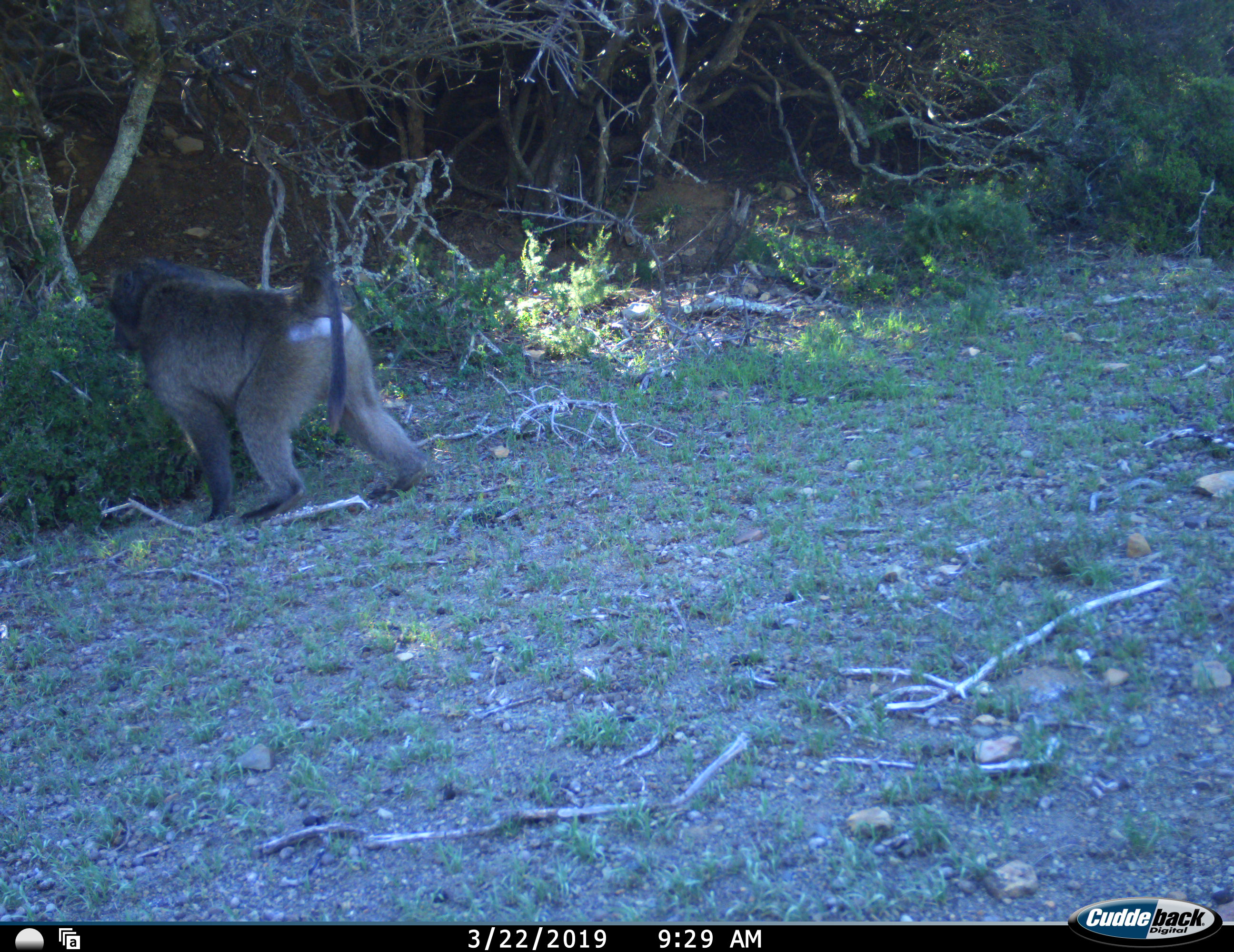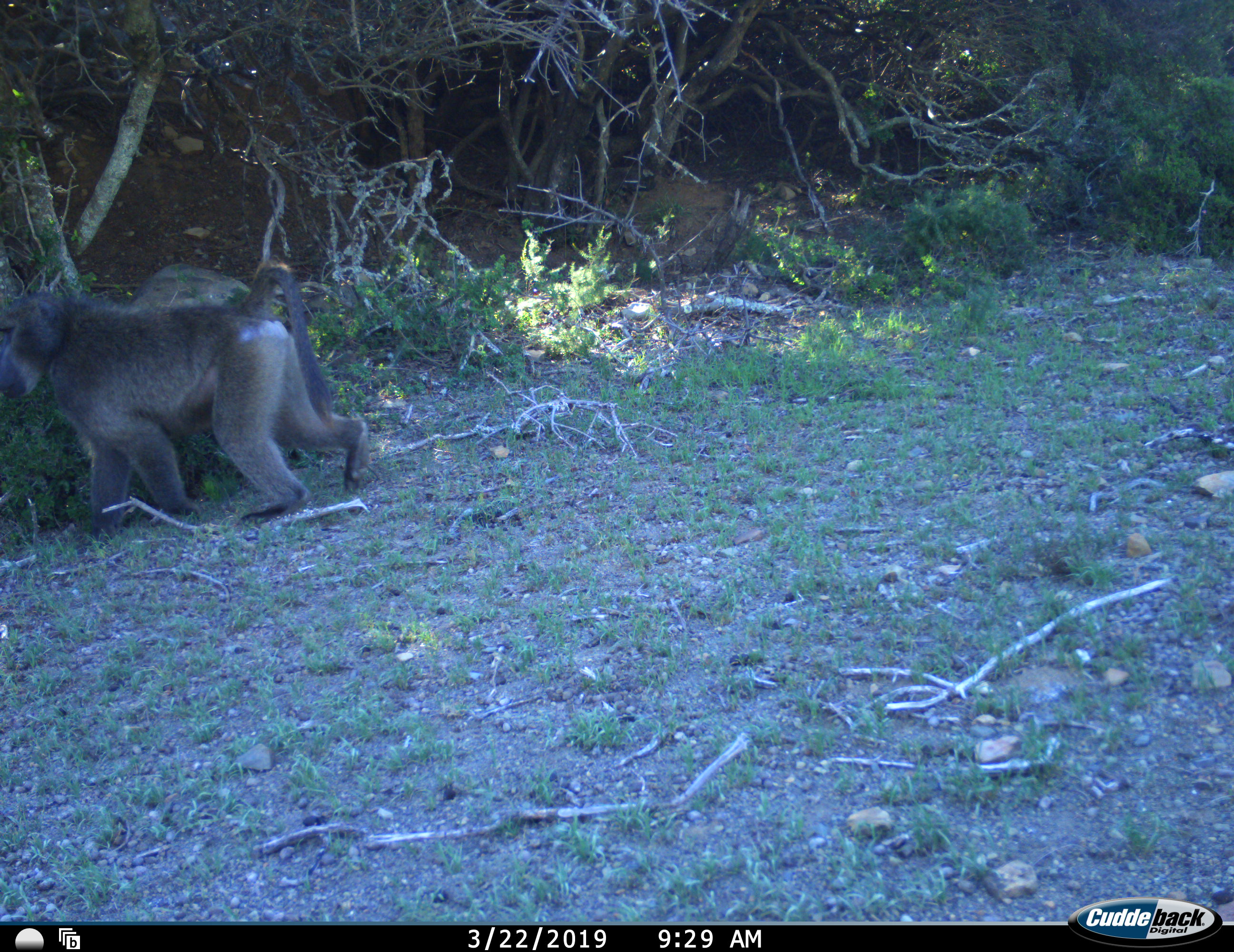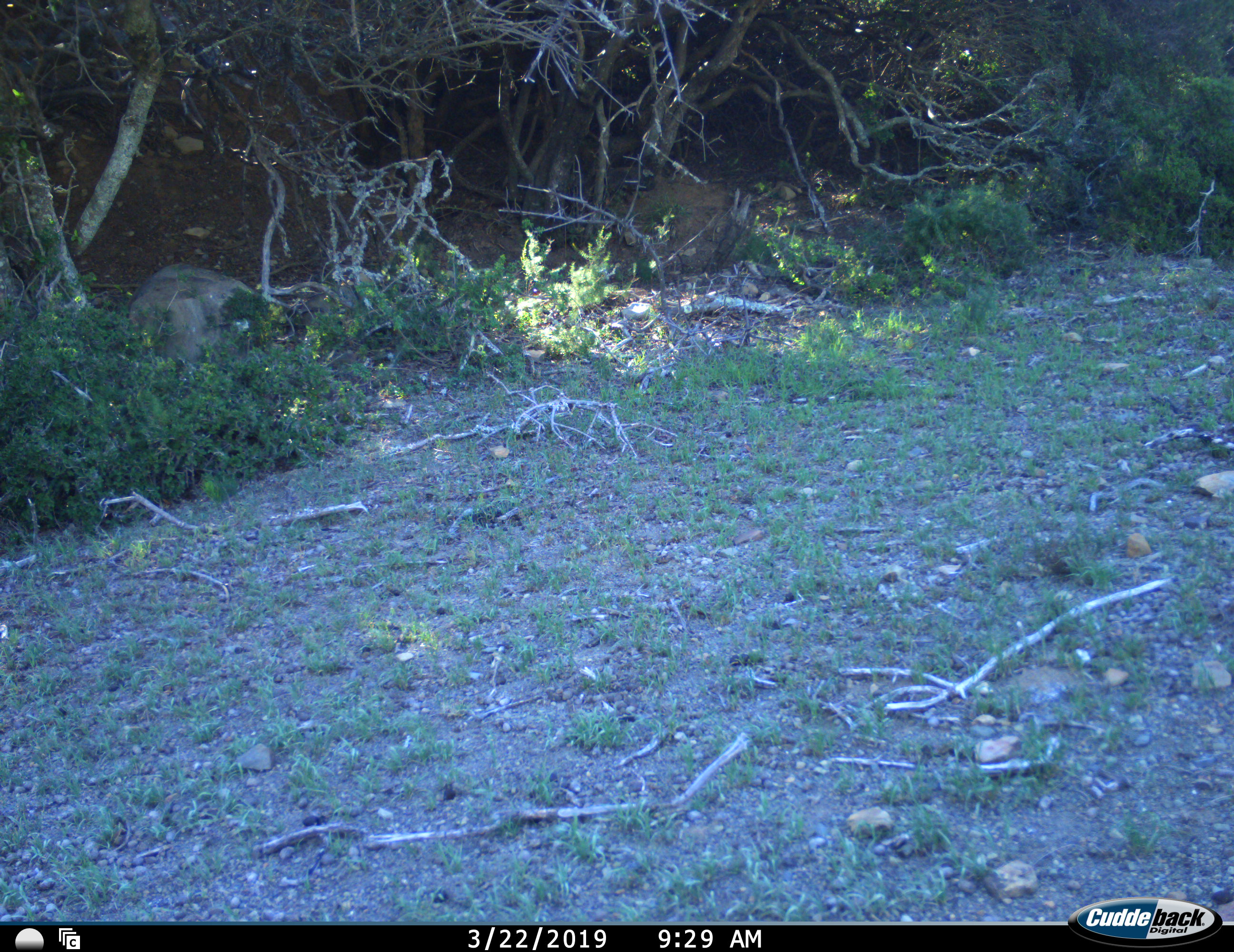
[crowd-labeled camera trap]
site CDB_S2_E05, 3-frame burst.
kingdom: Animalia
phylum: Chordata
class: Mammalia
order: Primates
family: Cercopithecidae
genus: Papio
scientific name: Papio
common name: baboon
Baboon (Papio), count 1. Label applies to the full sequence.